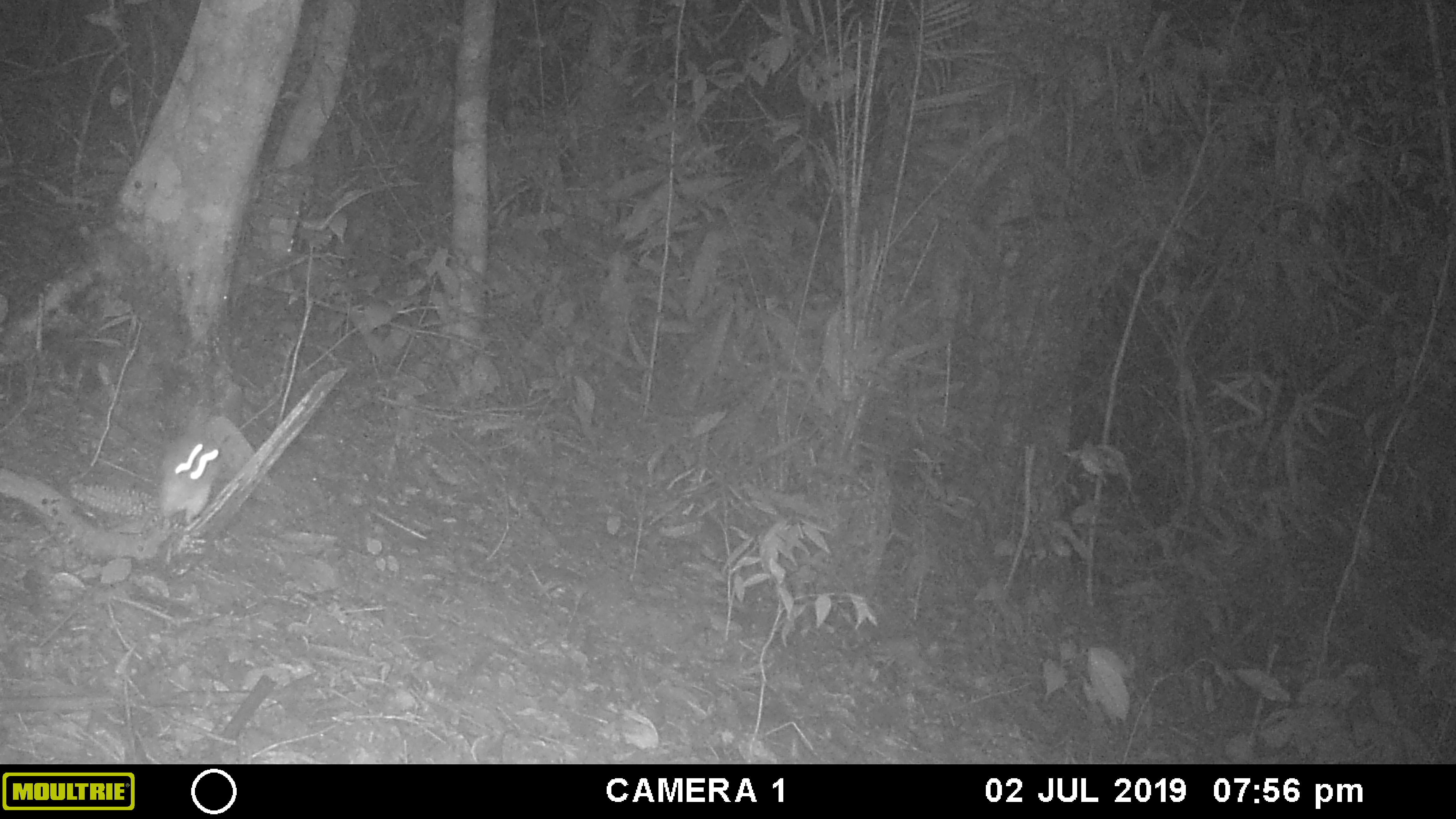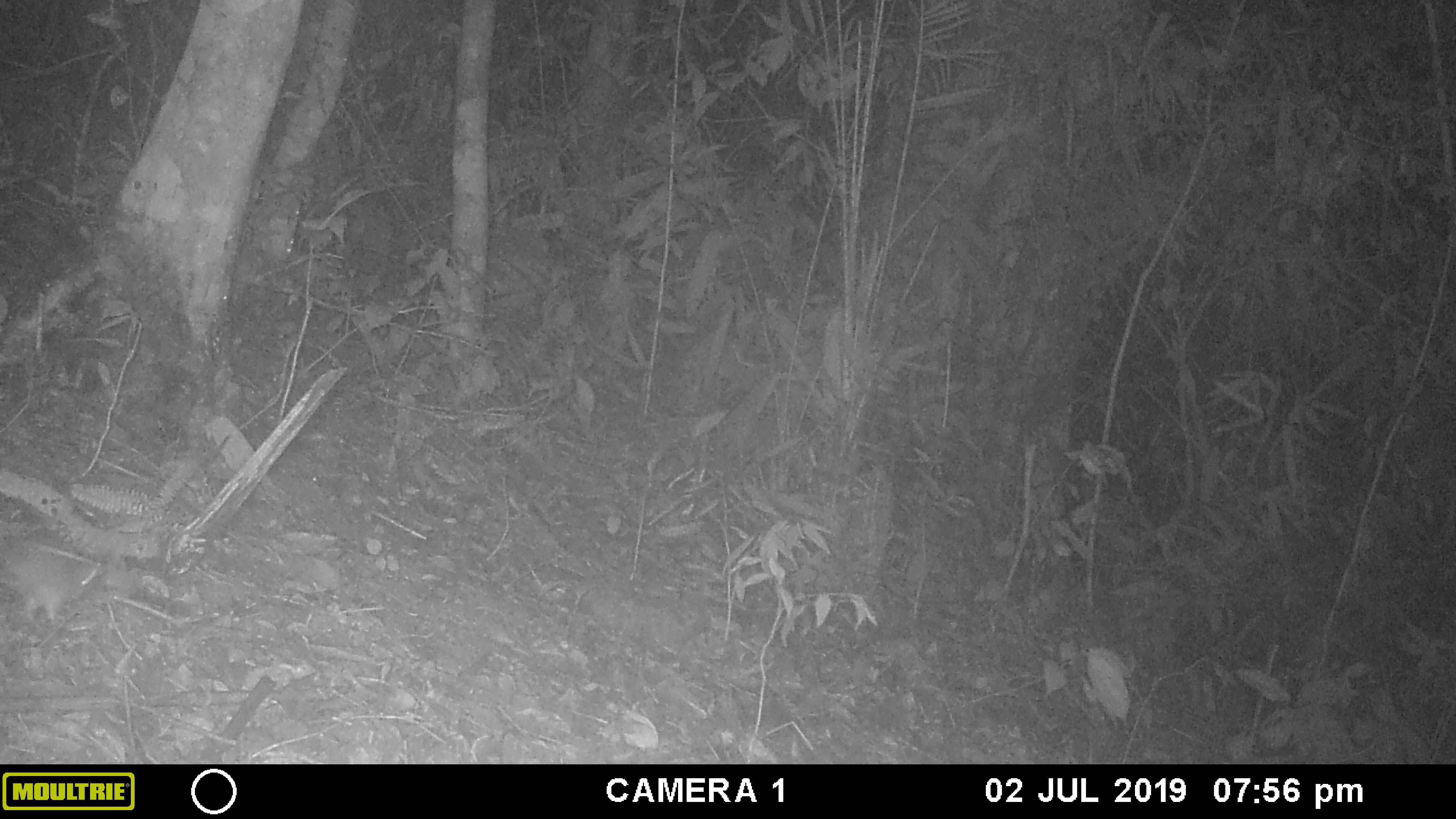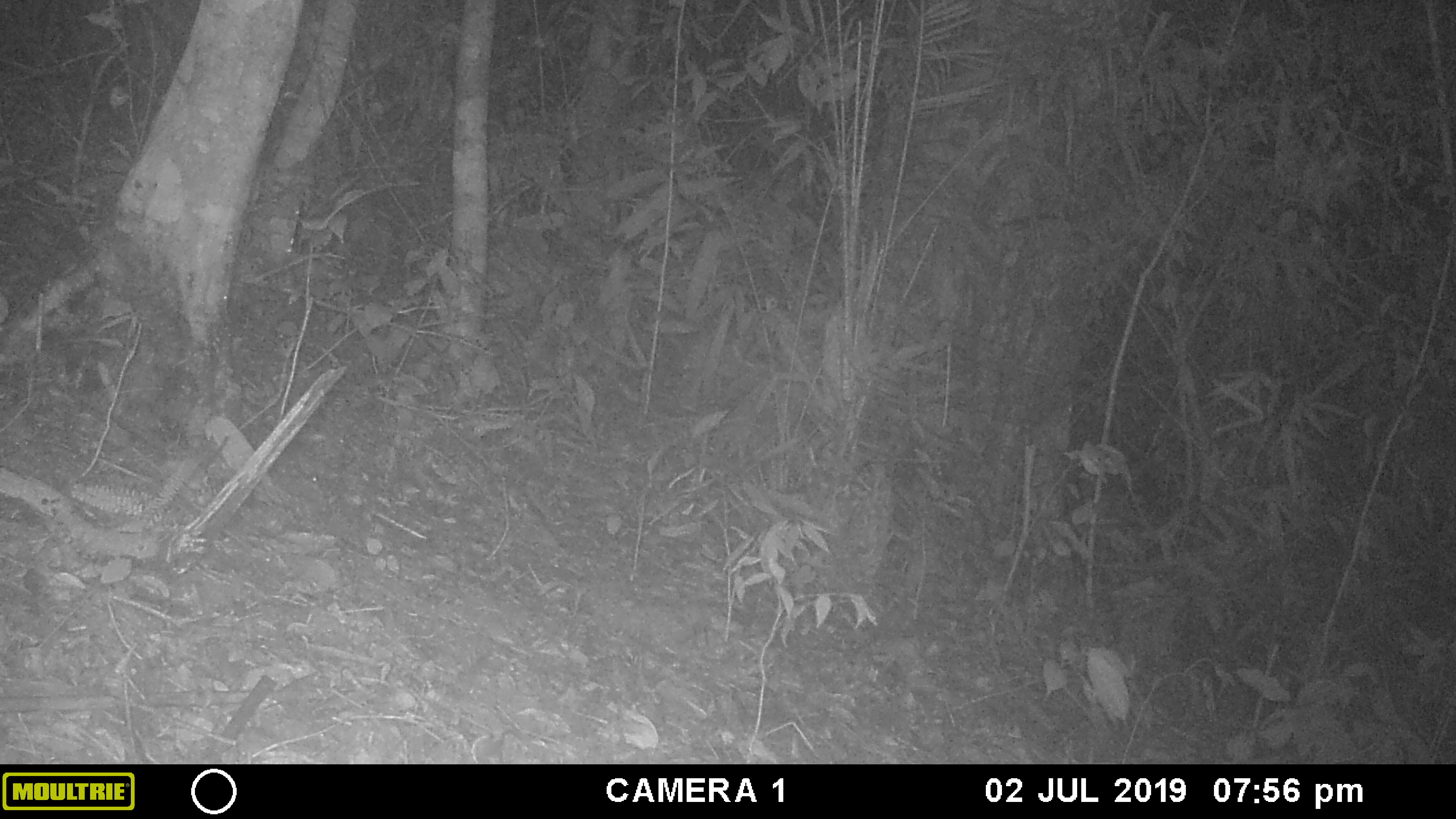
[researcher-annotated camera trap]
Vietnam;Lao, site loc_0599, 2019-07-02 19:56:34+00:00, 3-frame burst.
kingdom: Animalia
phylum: Chordata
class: Mammalia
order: Rodentia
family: Muridae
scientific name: Muridae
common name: old-world mice and rats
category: unidentified murid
Unidentified murid (old-world mice and rats) (Muridae). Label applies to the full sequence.